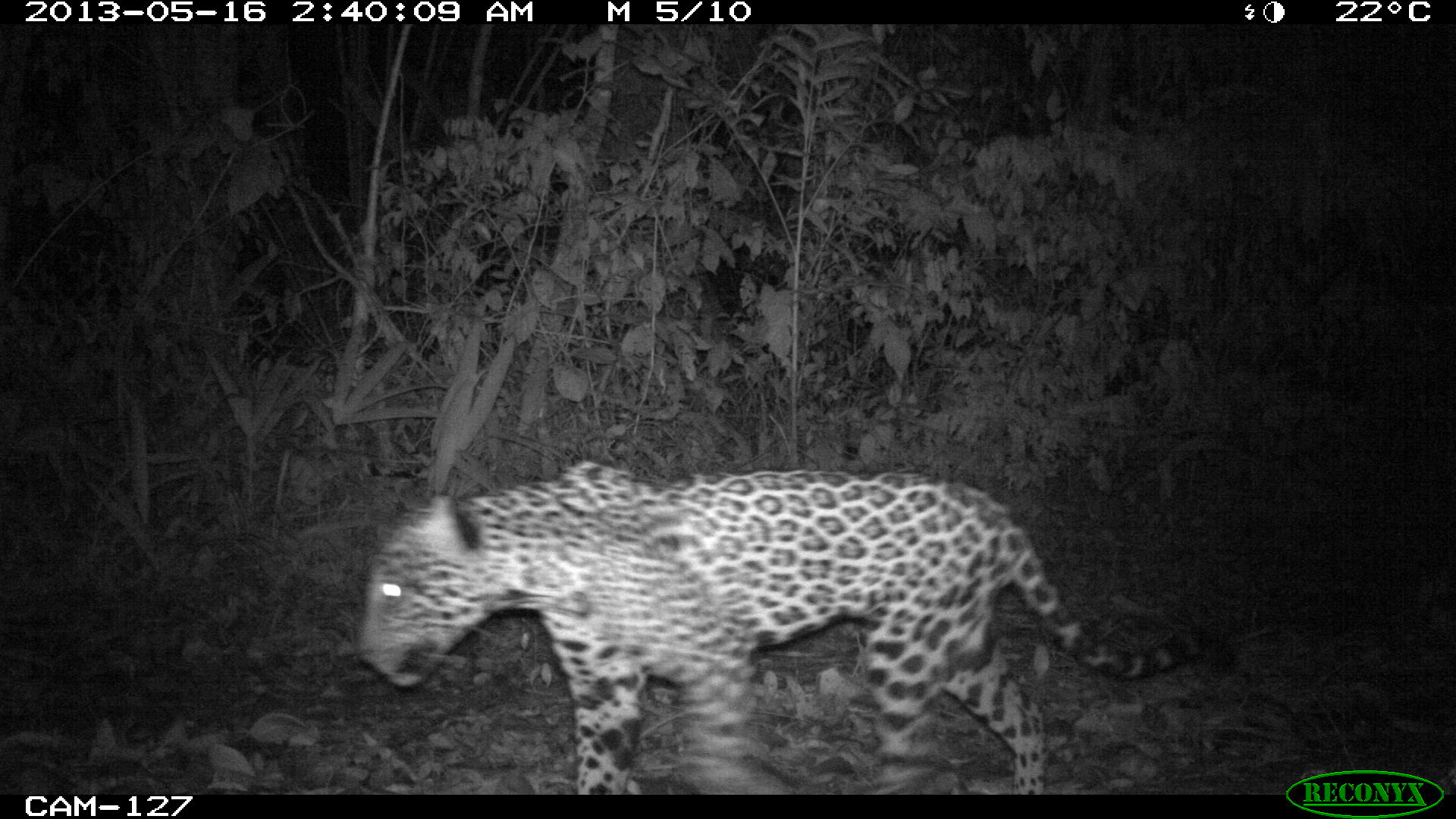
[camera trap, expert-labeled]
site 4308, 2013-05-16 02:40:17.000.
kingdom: Animalia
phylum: Chordata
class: Mammalia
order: Carnivora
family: Felidae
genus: Panthera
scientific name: Panthera onca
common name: jaguar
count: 1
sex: male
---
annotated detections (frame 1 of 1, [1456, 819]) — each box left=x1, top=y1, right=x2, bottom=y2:
panthera onca: left=353, top=458, right=1212, bottom=794